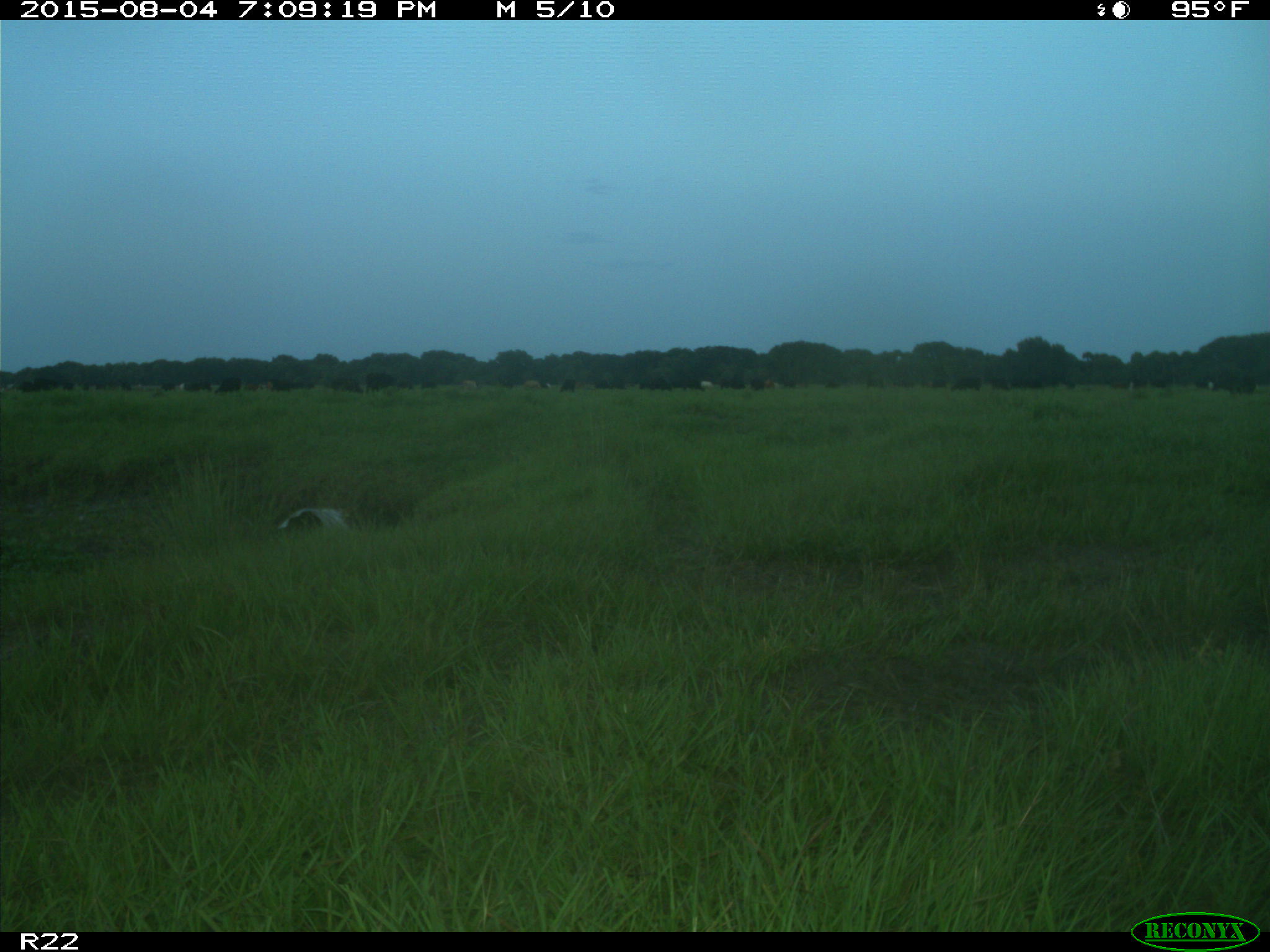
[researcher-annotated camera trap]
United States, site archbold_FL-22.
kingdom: Animalia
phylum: Chordata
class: Mammalia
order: Artiodactyla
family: Bovidae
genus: Bos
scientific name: Bos taurus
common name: domestic cow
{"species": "Bos taurus (domestic cow)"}